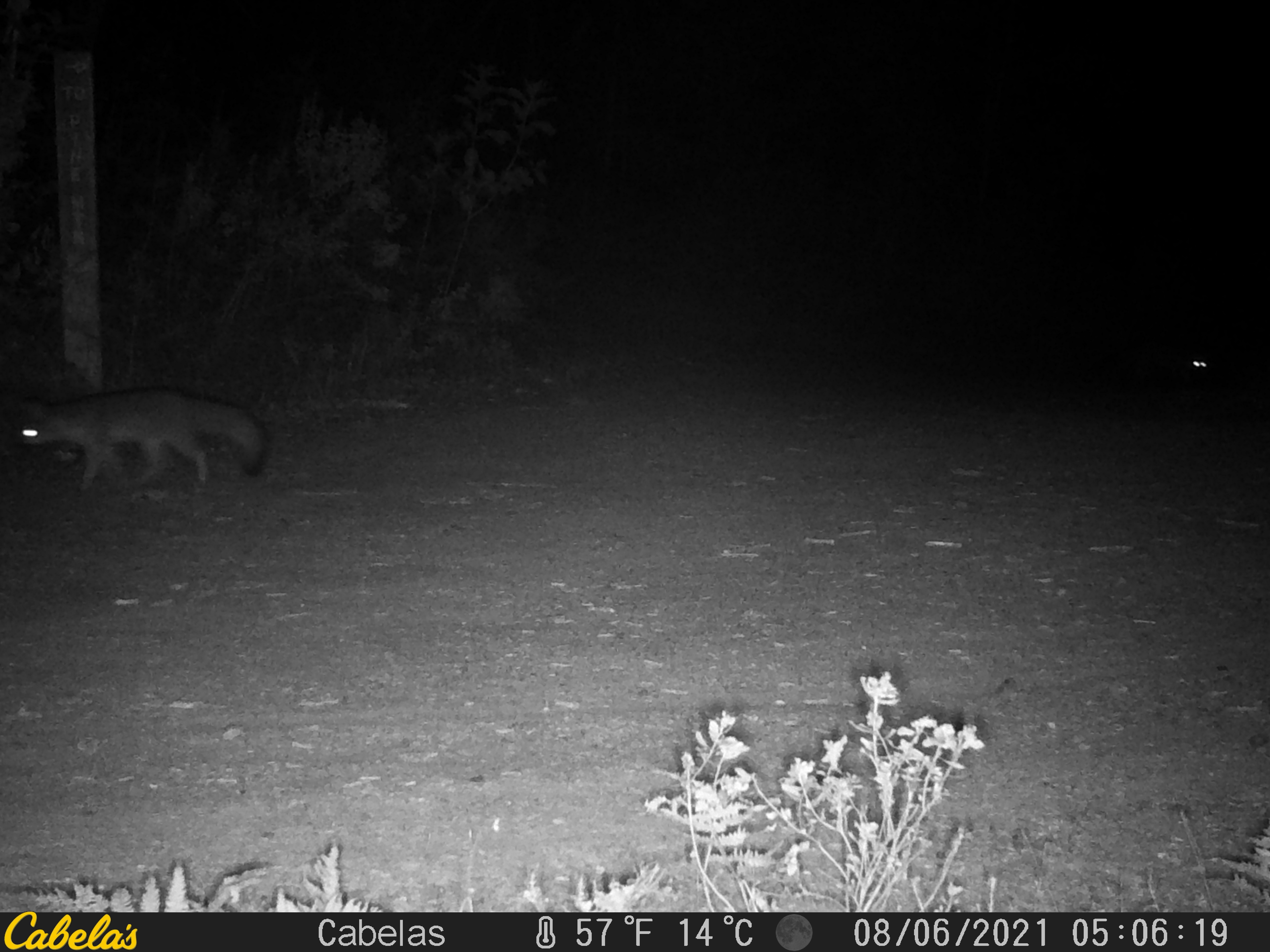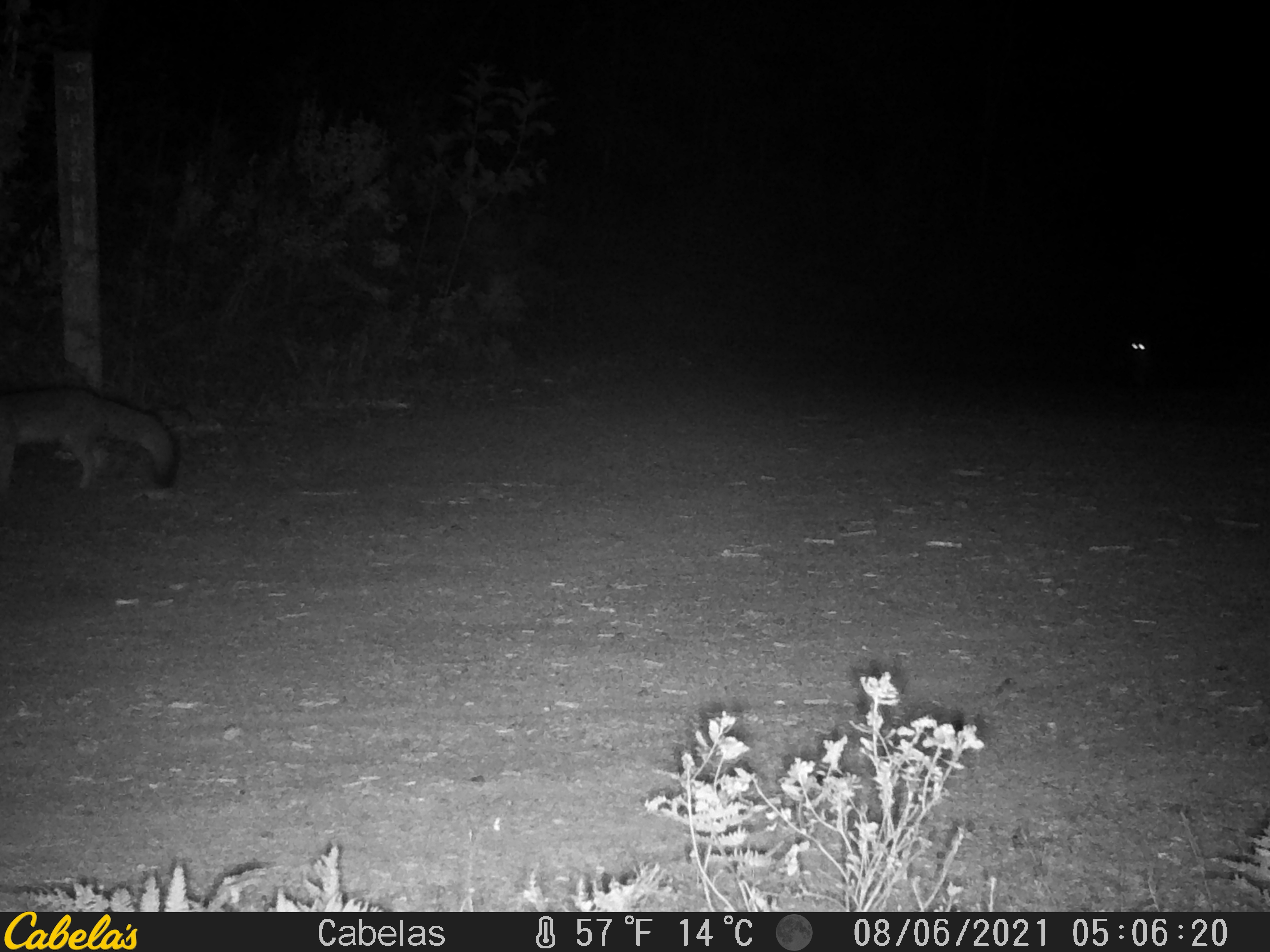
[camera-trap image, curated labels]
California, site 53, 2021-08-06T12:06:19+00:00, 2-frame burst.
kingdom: Animalia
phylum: Chordata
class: Mammalia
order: Carnivora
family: Canidae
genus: Urocyon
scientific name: Urocyon cinereoargenteus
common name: gray fox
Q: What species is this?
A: Gray fox (Urocyon cinereoargenteus).